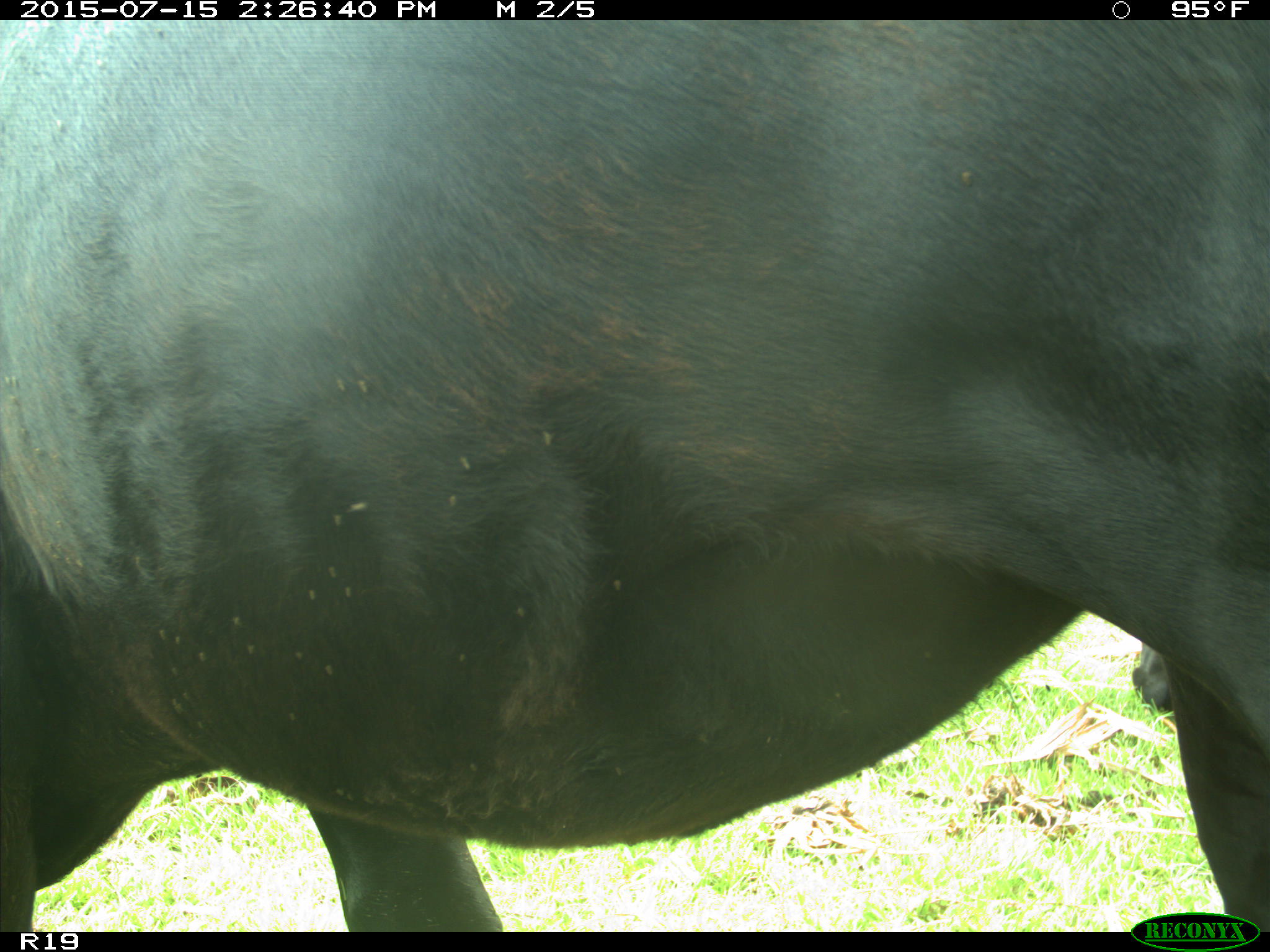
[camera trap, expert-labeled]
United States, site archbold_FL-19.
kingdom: Animalia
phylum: Chordata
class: Mammalia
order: Artiodactyla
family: Bovidae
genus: Bos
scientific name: Bos taurus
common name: domestic cow